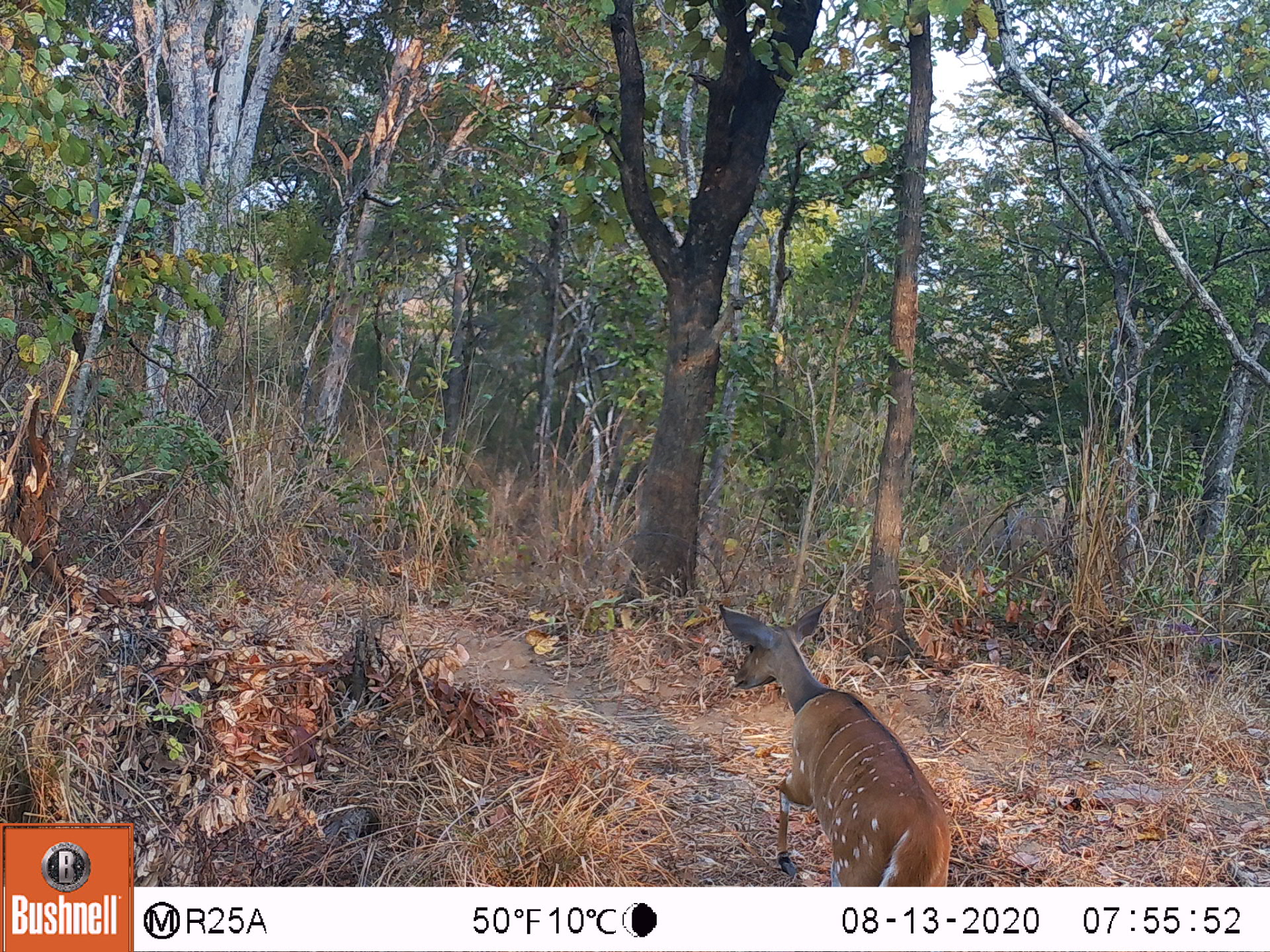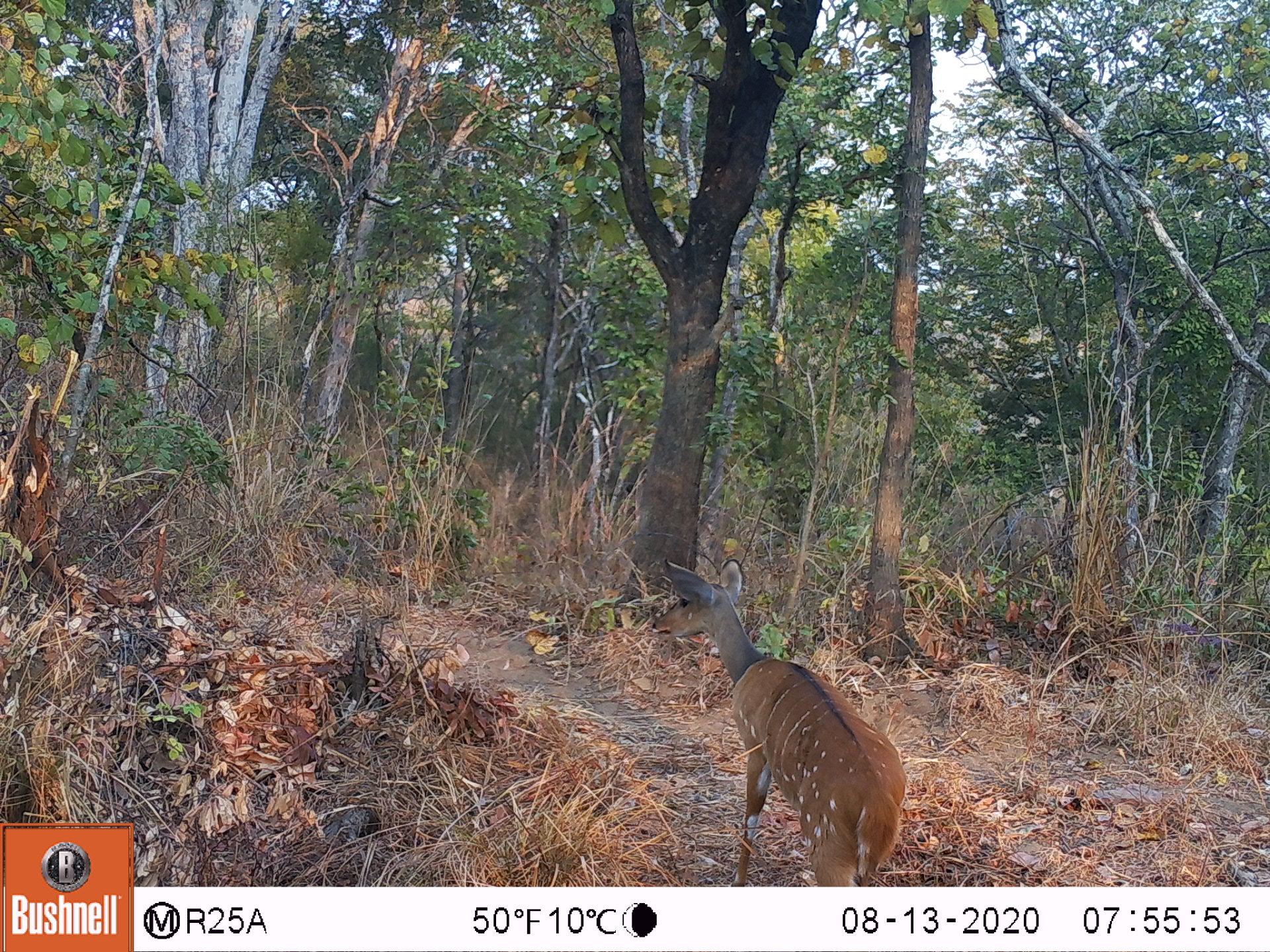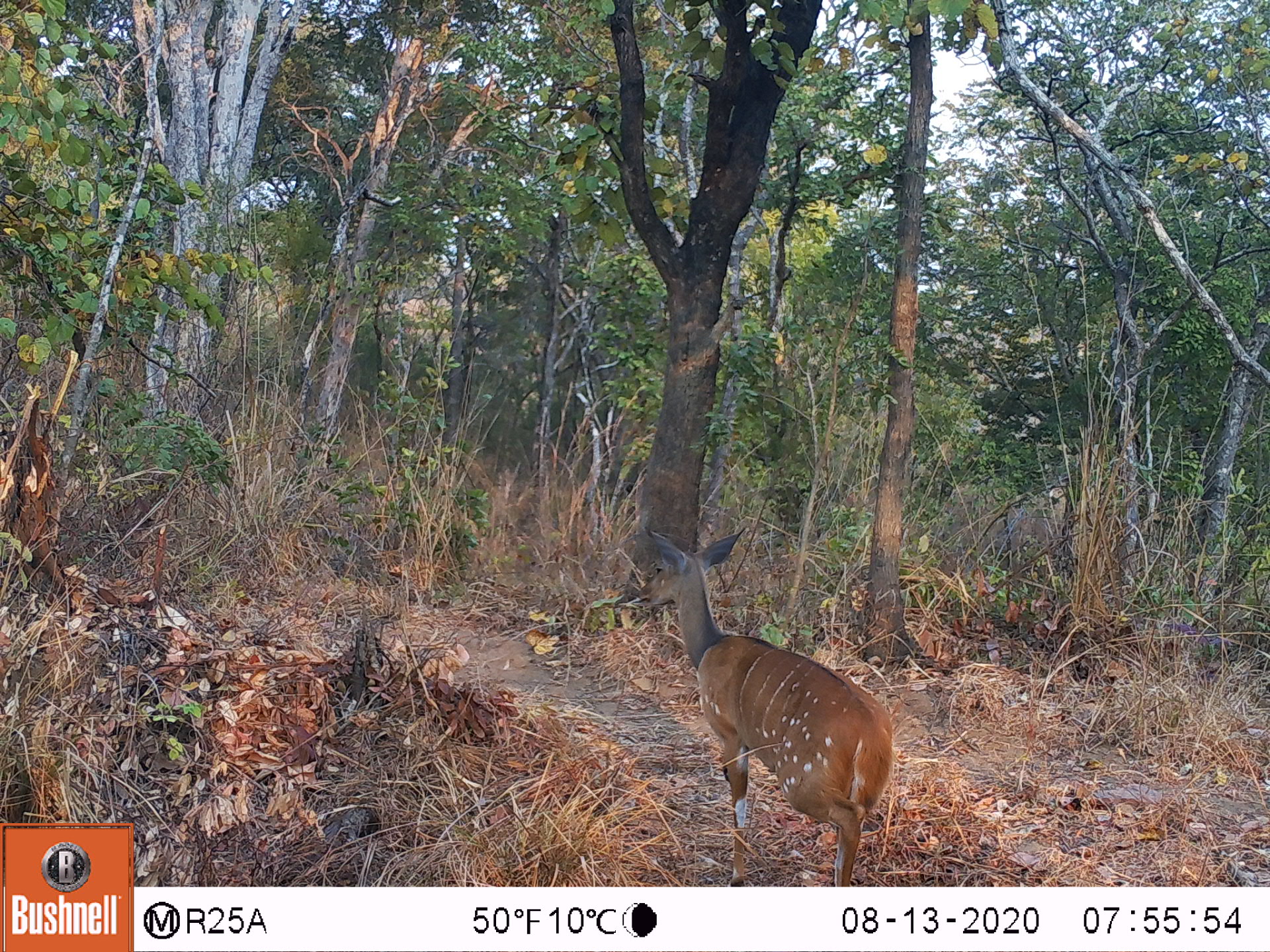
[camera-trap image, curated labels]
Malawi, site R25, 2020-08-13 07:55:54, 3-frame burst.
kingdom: Animalia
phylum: Chordata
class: Mammalia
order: Artiodactyla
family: Bovidae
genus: Tragelaphus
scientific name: Tragelaphus sylvaticus sylvaticus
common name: cape bushbuck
Cape bushbuck (Tragelaphus sylvaticus sylvaticus), count 1.